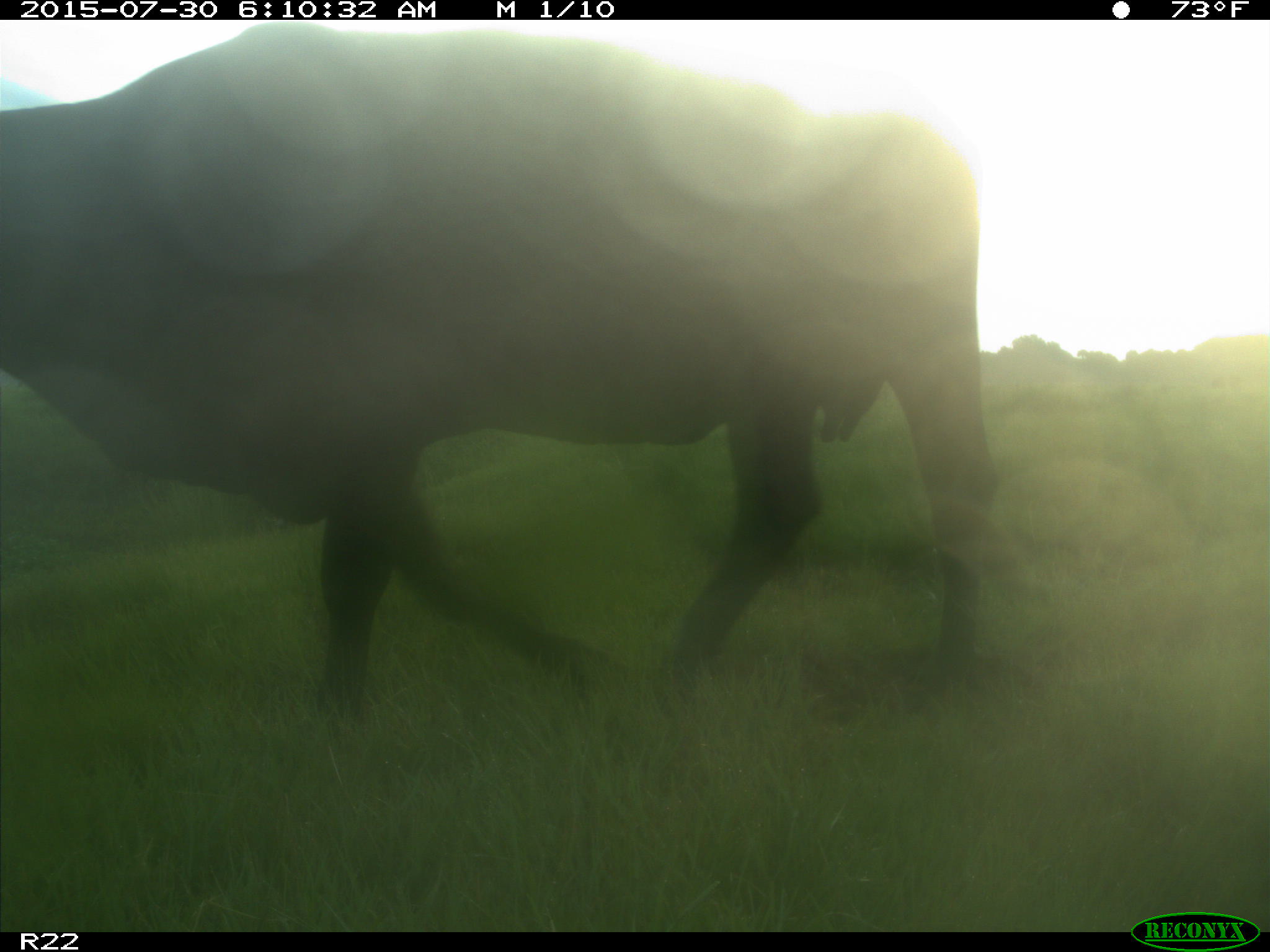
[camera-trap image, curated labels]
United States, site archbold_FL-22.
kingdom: Animalia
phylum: Chordata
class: Mammalia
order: Artiodactyla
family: Bovidae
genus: Bos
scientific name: Bos taurus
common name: domestic cow